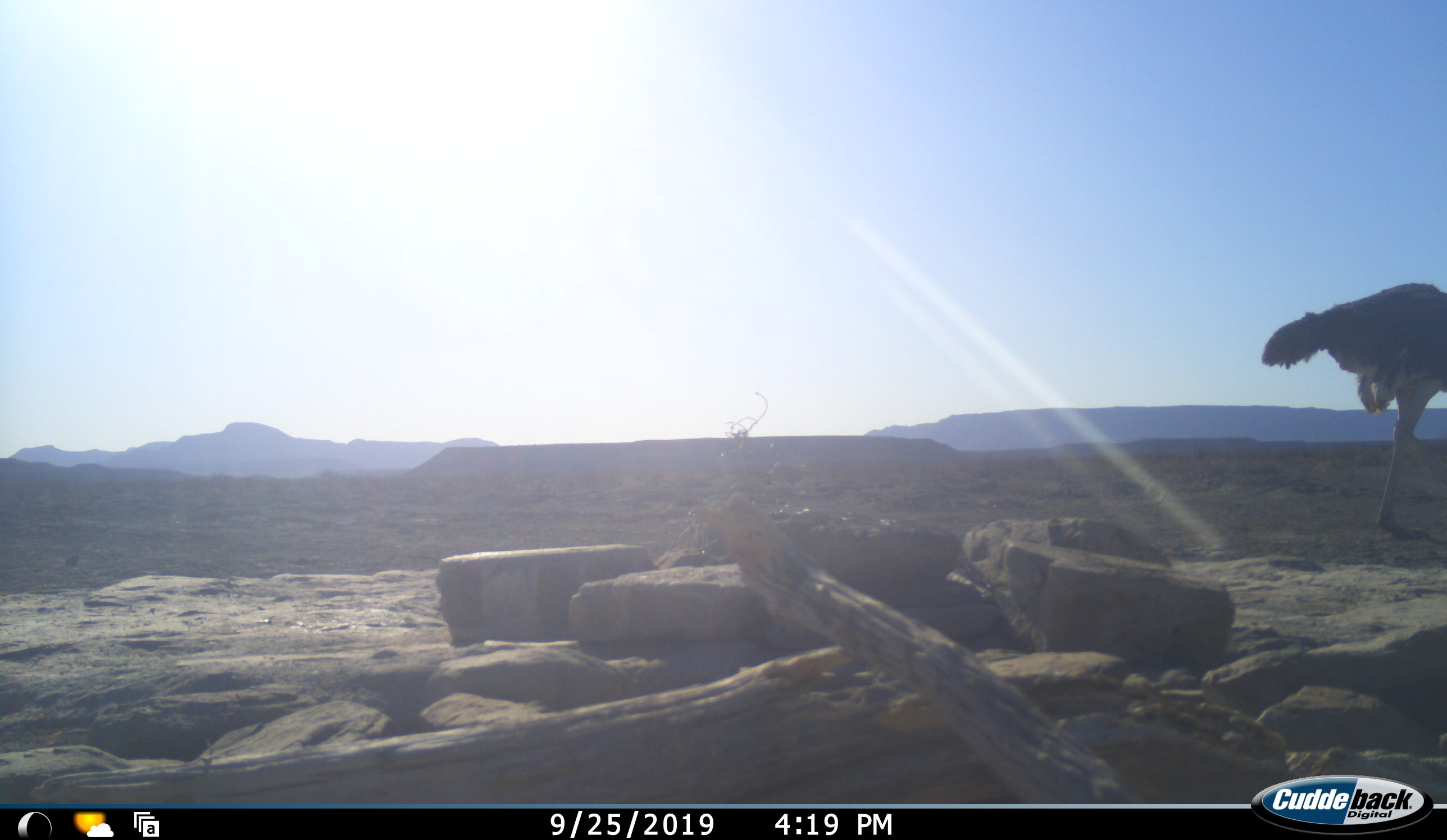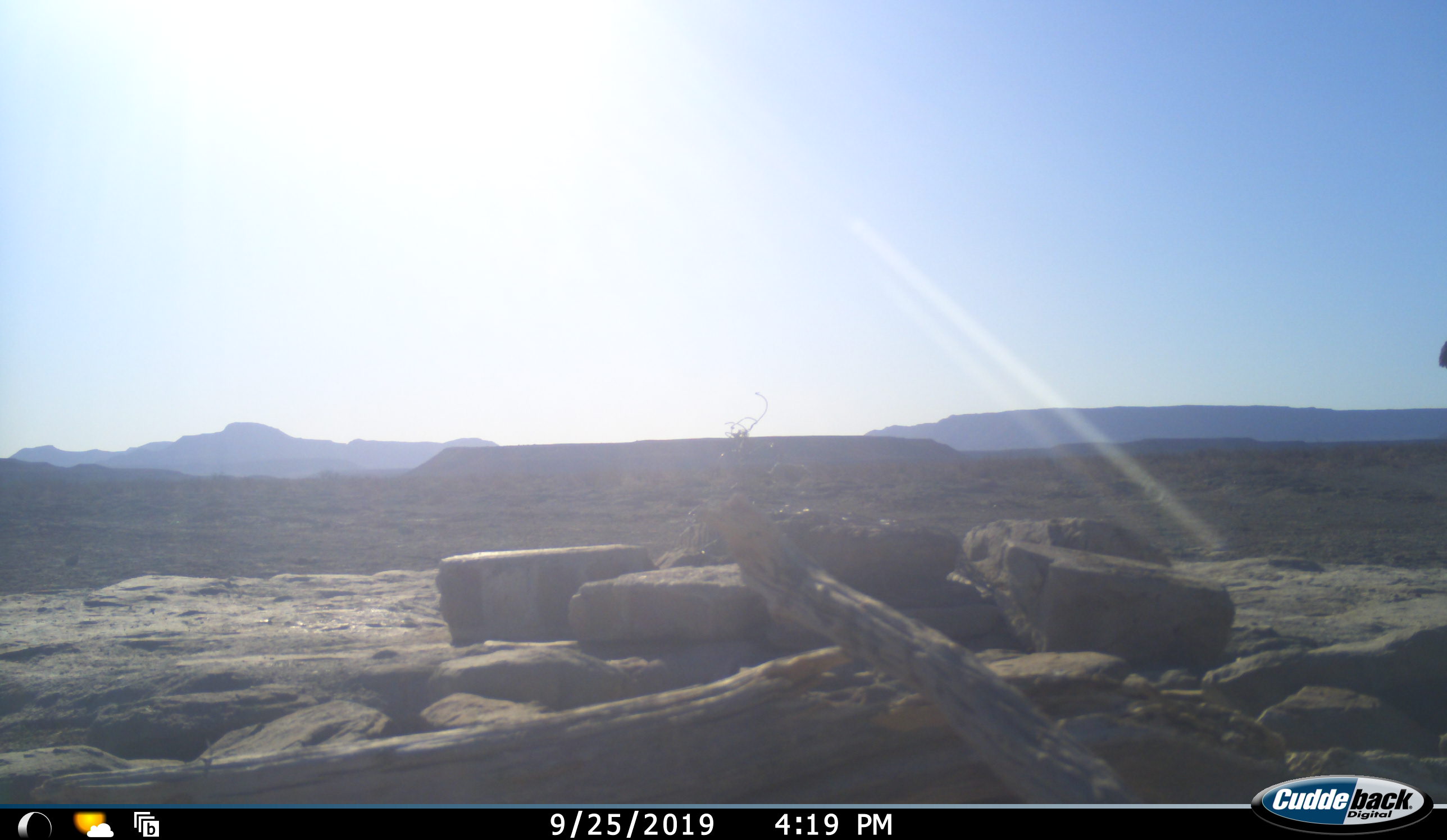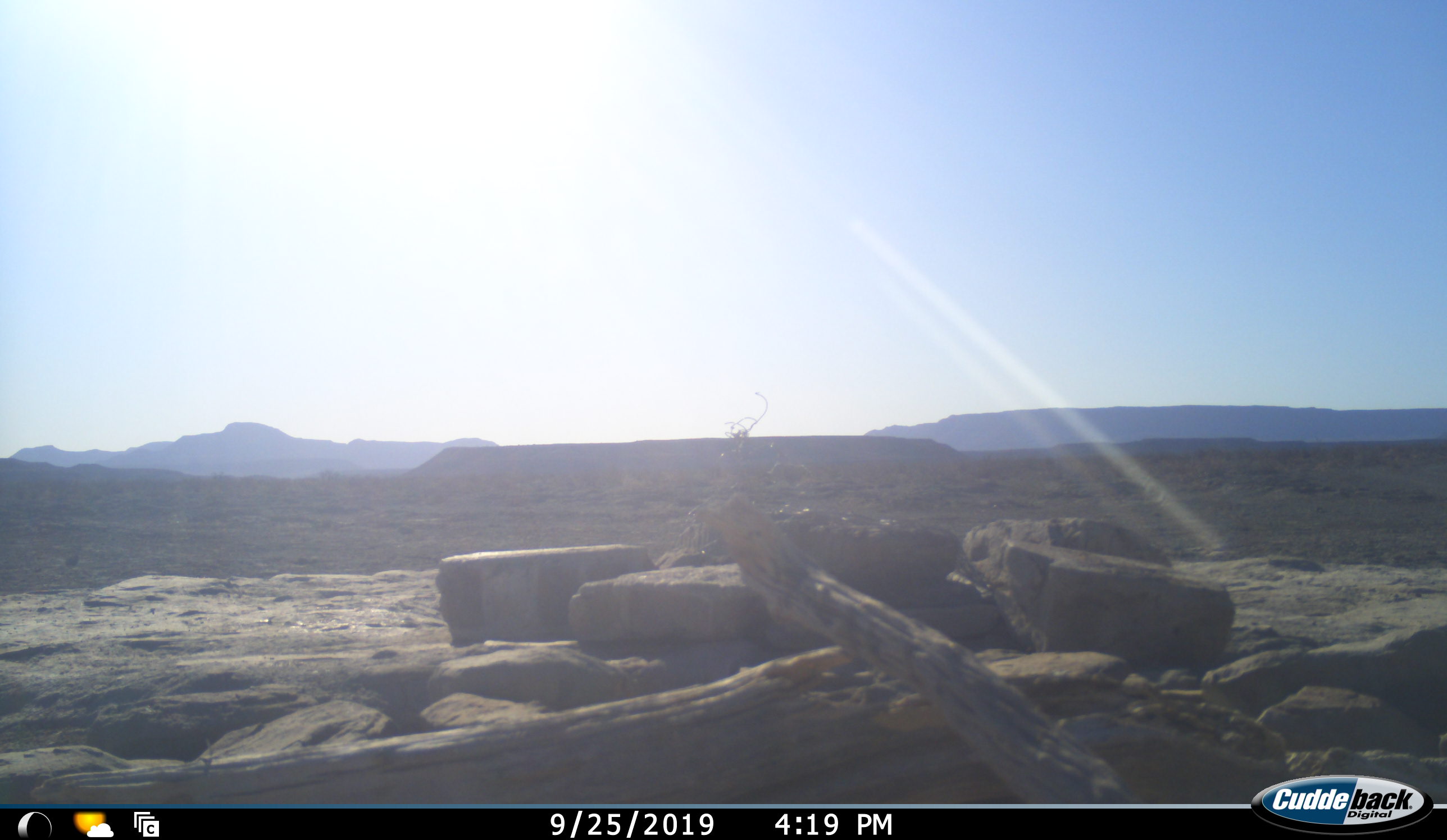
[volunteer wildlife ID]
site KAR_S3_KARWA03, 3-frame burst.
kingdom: Animalia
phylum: Chordata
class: Aves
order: Struthioniformes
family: Struthionidae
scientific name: Struthionidae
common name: ostrich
Ostrich (Struthionidae), count 1. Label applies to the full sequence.